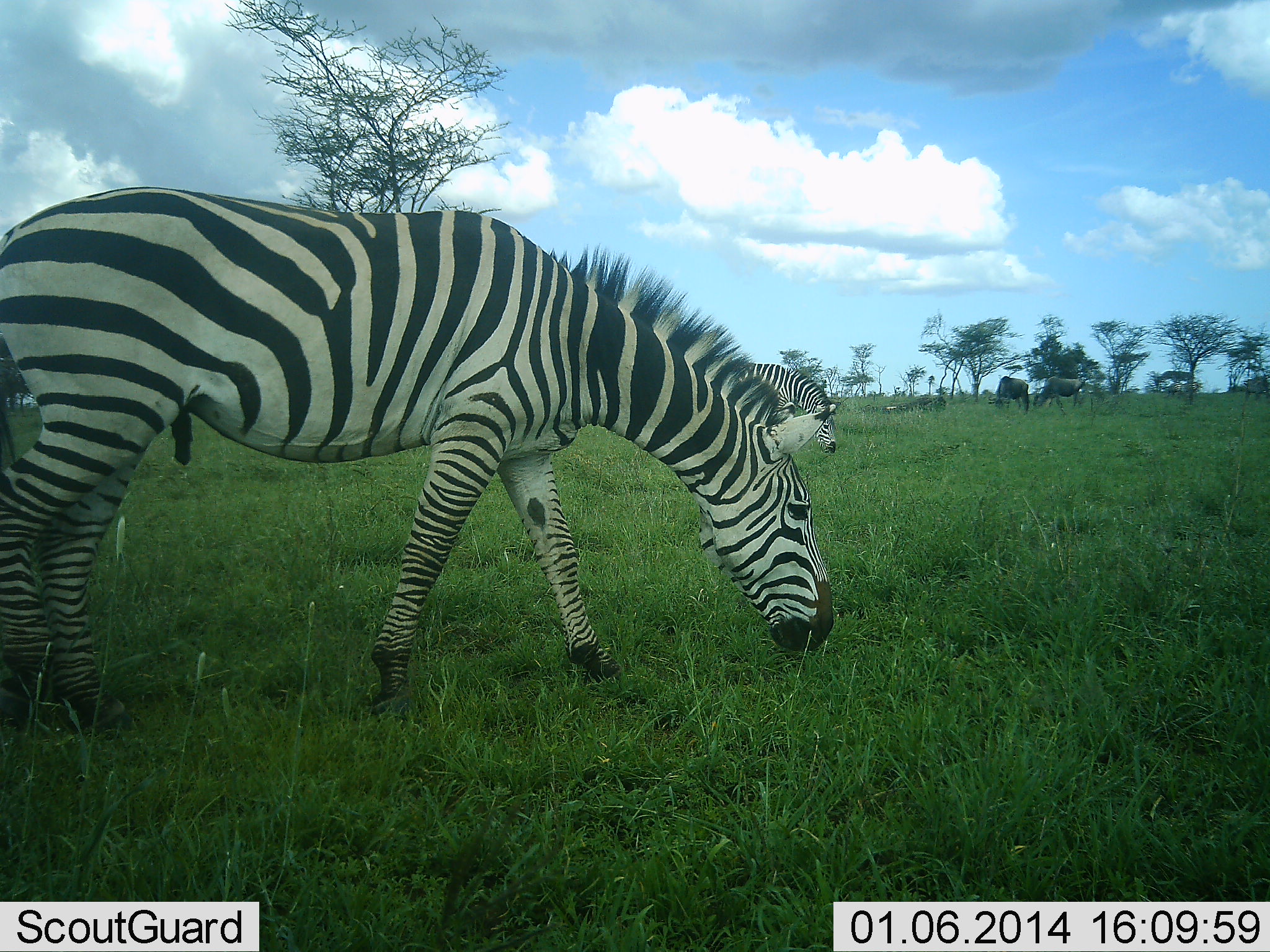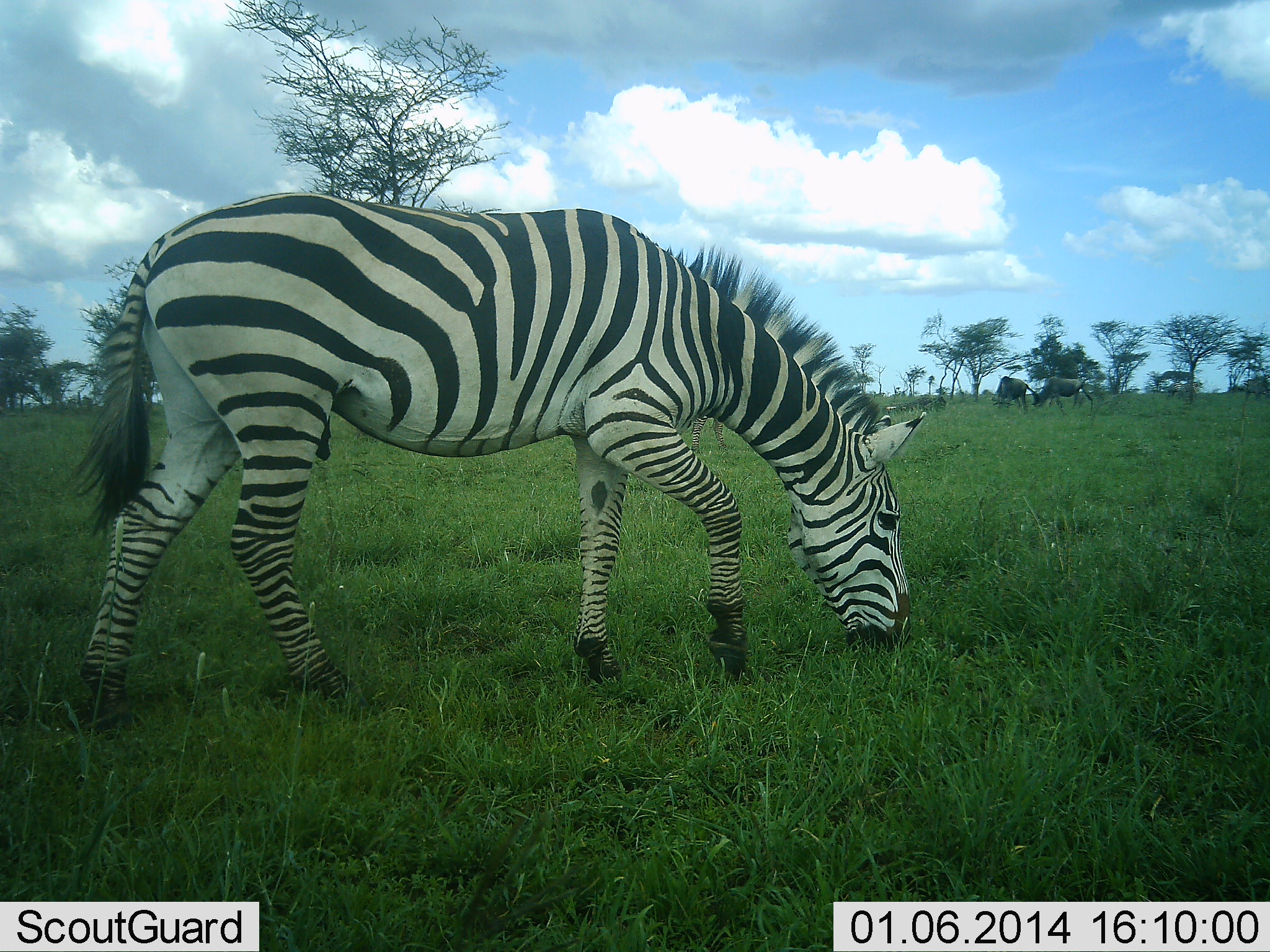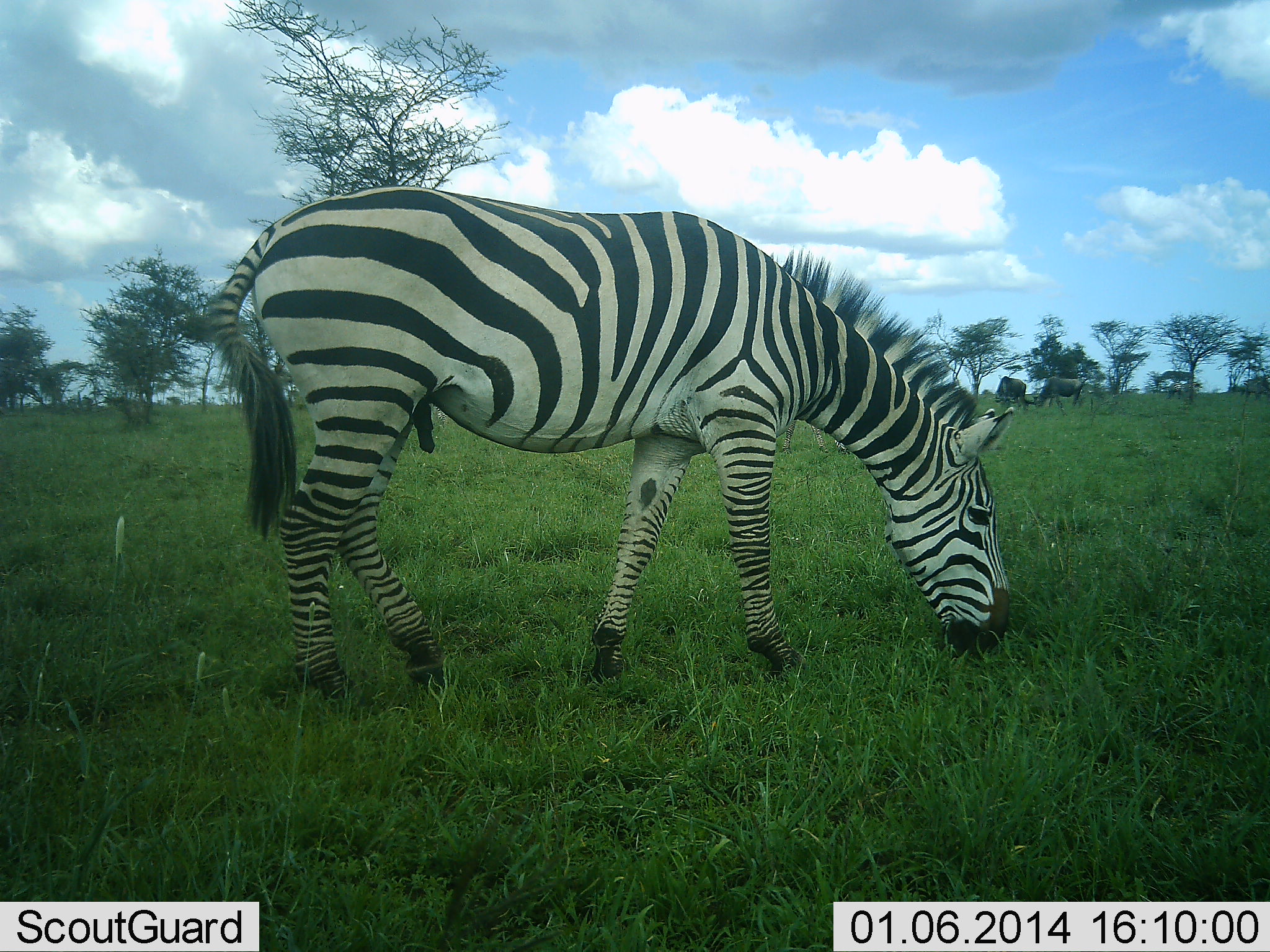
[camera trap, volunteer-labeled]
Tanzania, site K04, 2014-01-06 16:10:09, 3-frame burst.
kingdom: Animalia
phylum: Chordata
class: Mammalia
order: Artiodactyla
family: Bovidae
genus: Connochaetes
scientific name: Connochaetes taurinus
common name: blue wildebeest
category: wildebeest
Wildebeest (blue wildebeest) (Connochaetes taurinus), count 2. Behavior (volunteer vote fractions): standing 20%, resting 0%, moving 10%, interacting 0%. Young present (vote fraction): 0%. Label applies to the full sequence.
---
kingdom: Animalia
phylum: Chordata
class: Mammalia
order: Perissodactyla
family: Equidae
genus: Equus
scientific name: Equus quagga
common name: plains zebra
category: zebra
Zebra (plains zebra) (Equus quagga), count 1. Behavior (volunteer vote fractions): standing 12%, resting 0%, moving 38%, interacting 0%. Young present (vote fraction): 0%. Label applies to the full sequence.